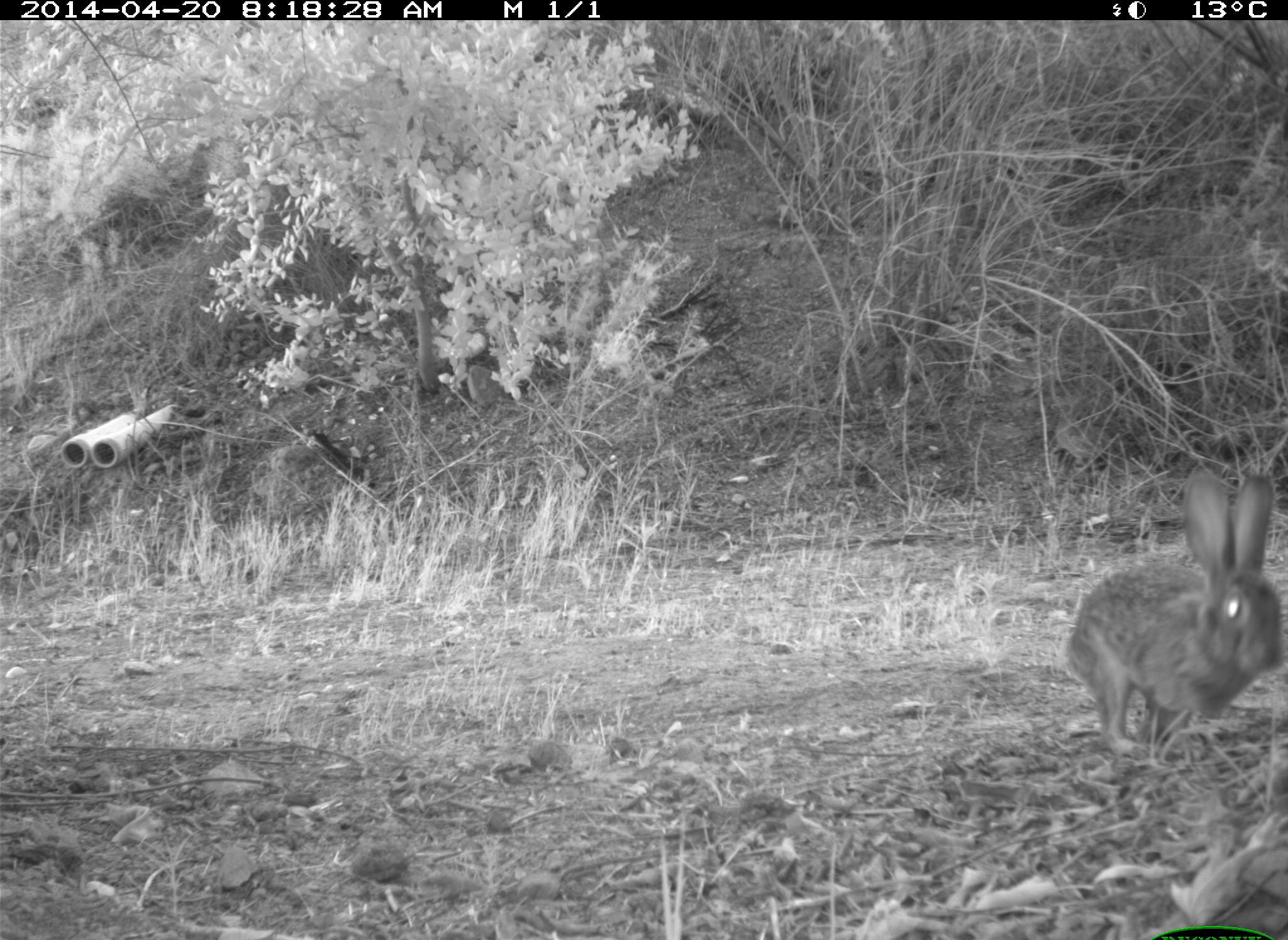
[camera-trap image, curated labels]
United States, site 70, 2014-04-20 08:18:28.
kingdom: Animalia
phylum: Chordata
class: Mammalia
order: Lagomorpha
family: Leporidae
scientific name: Leporidae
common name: rabbits and hares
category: rabbit